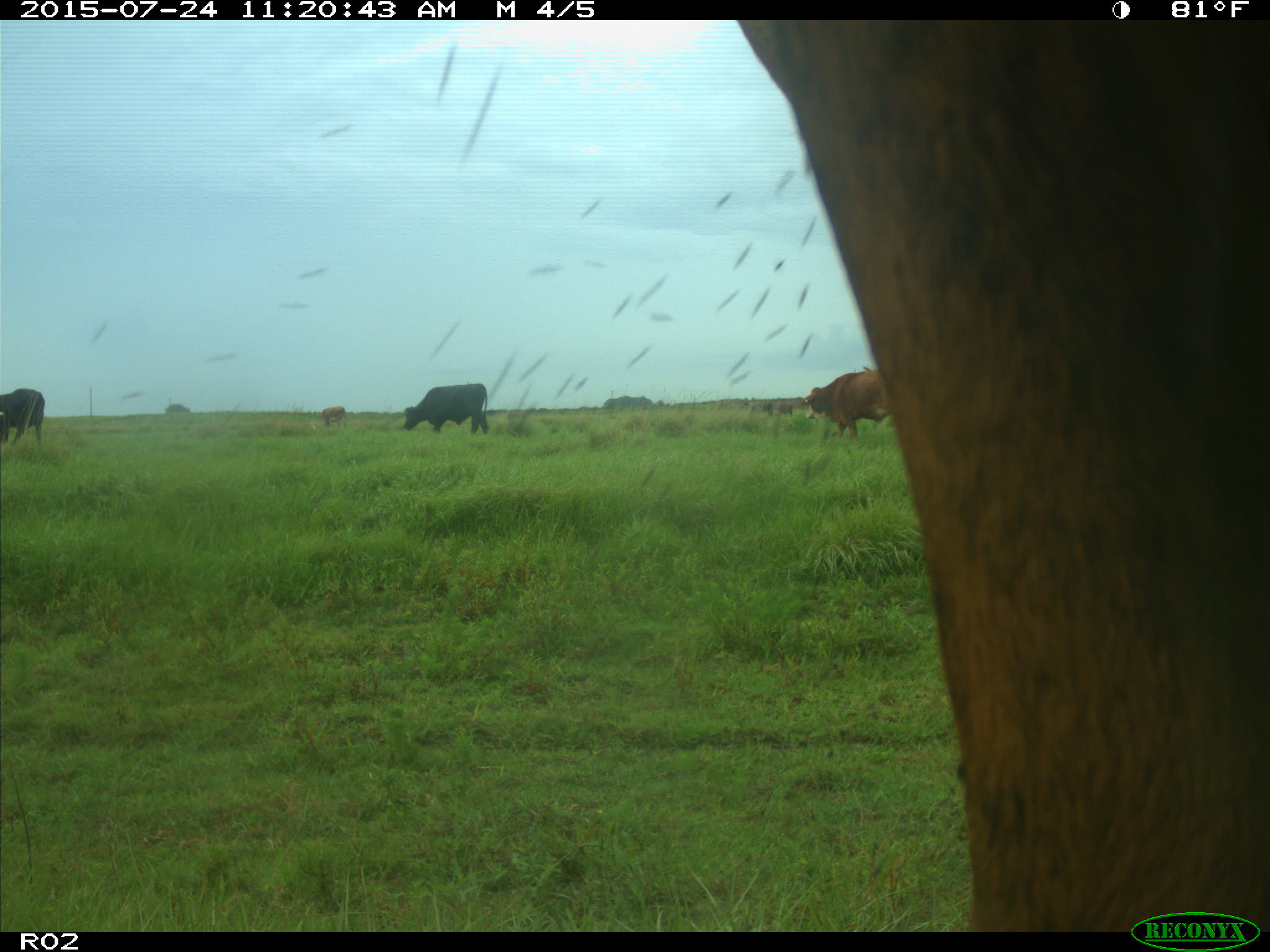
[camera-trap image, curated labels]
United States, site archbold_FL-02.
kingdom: Animalia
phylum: Chordata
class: Mammalia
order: Artiodactyla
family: Bovidae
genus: Bos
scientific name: Bos taurus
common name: domestic cow